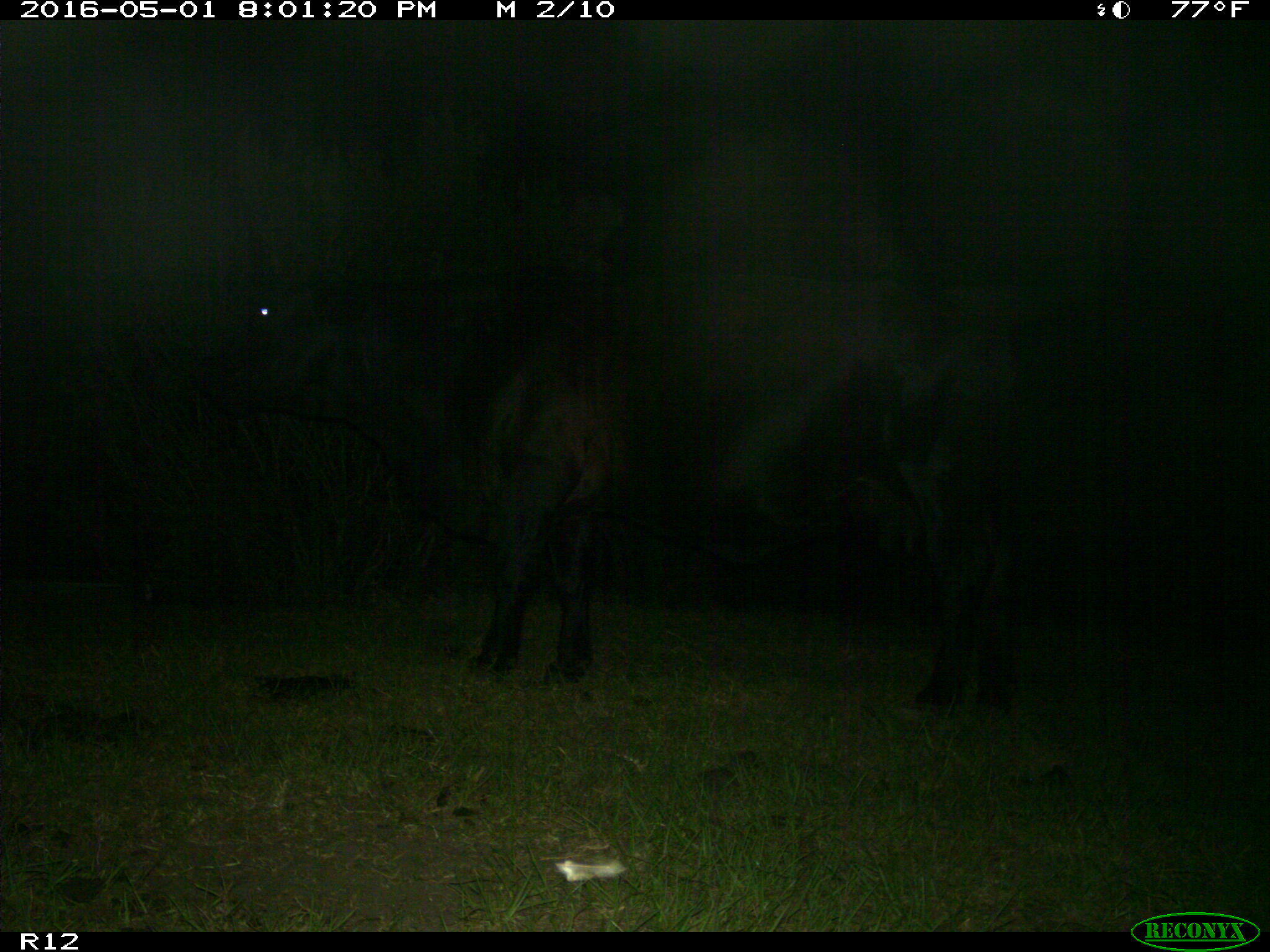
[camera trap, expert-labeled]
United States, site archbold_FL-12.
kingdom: Animalia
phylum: Chordata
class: Mammalia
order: Artiodactyla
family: Bovidae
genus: Bos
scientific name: Bos taurus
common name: domestic cow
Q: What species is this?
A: Bos taurus (domestic cow).